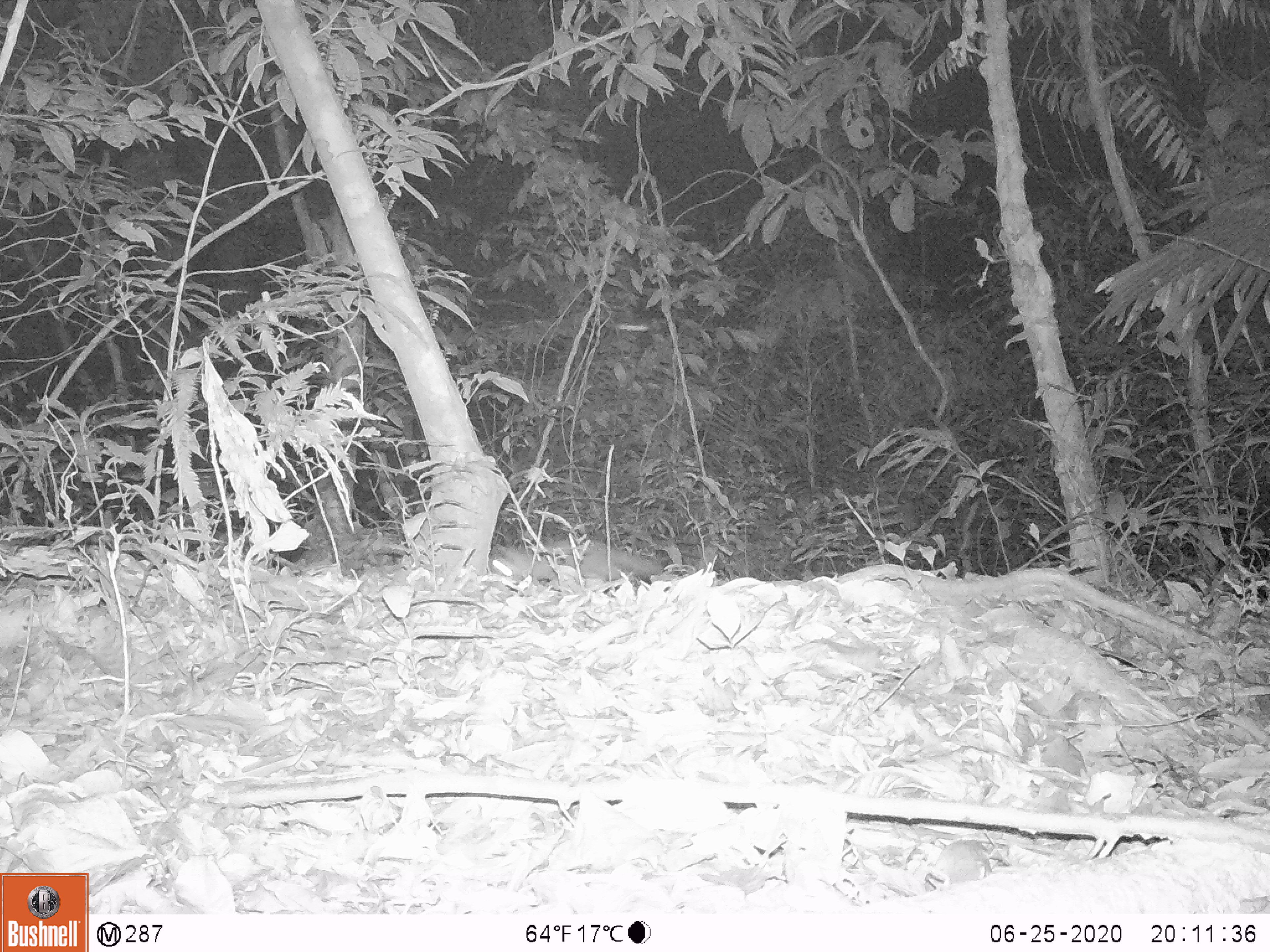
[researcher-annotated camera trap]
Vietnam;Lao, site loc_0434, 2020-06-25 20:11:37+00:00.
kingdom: Animalia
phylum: Chordata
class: Mammalia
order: Carnivora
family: Mustelidae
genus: Melogale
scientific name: Melogale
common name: ferret badger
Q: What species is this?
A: Ferret badger (Melogale).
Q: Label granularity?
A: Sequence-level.